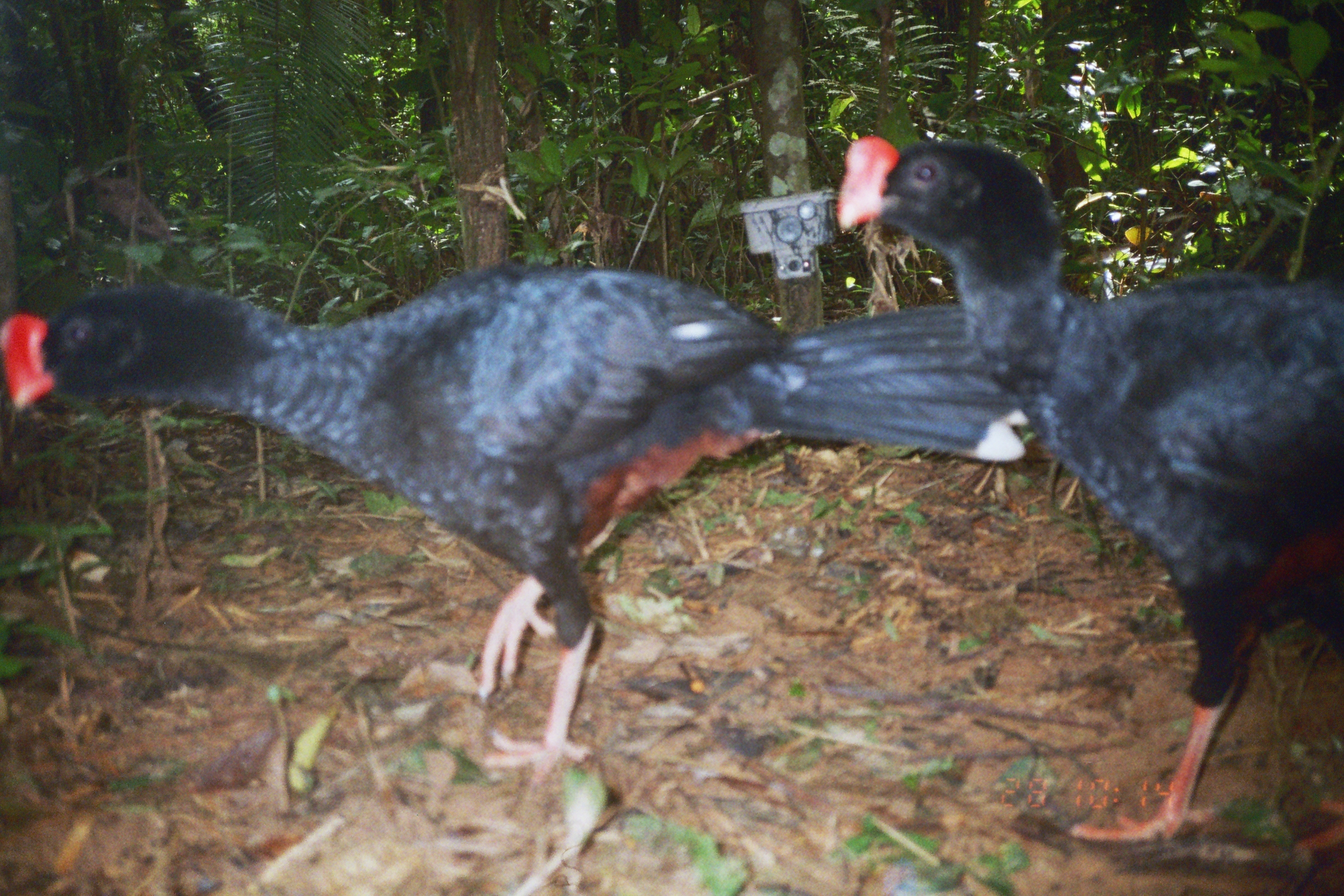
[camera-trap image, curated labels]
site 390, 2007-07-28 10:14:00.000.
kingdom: Animalia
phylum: Chordata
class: Aves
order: Galliformes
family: Cracidae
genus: Mitu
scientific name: Mitu tuberosum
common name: razor-billed curassow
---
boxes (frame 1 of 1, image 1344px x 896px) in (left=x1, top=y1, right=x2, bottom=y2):
mitu tuberosum: (left=3, top=262, right=1031, bottom=783); (left=839, top=135, right=1343, bottom=845)